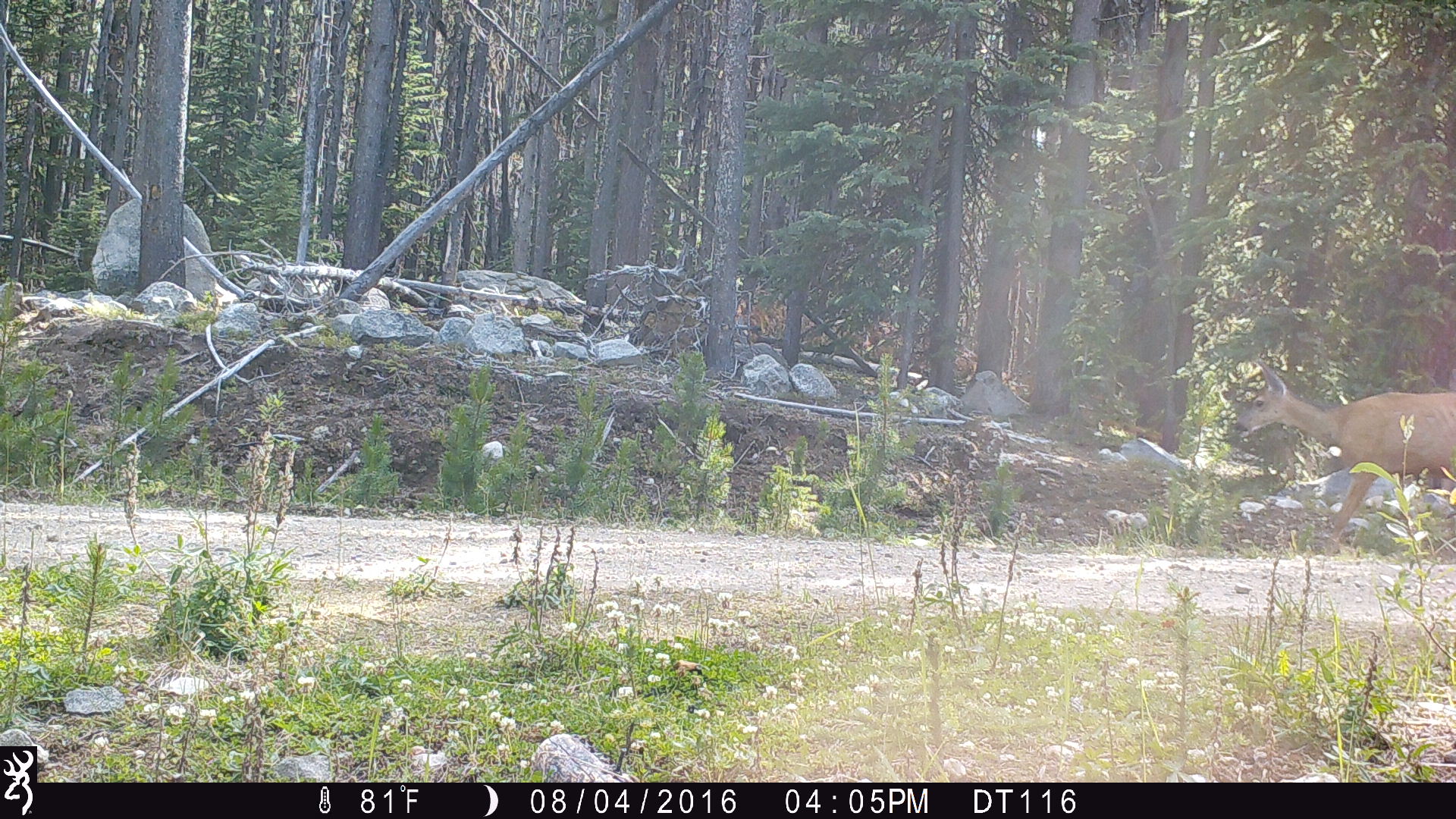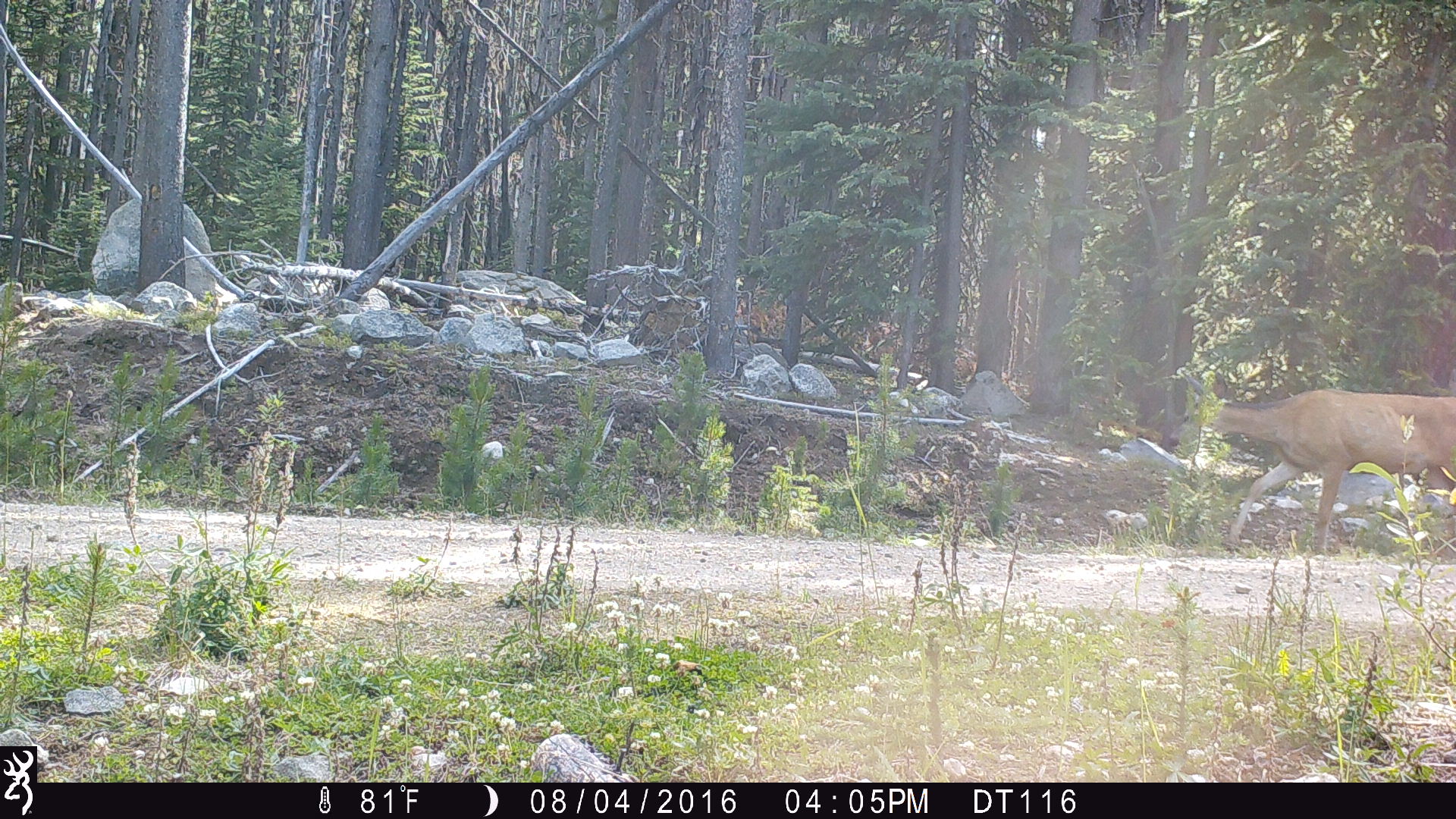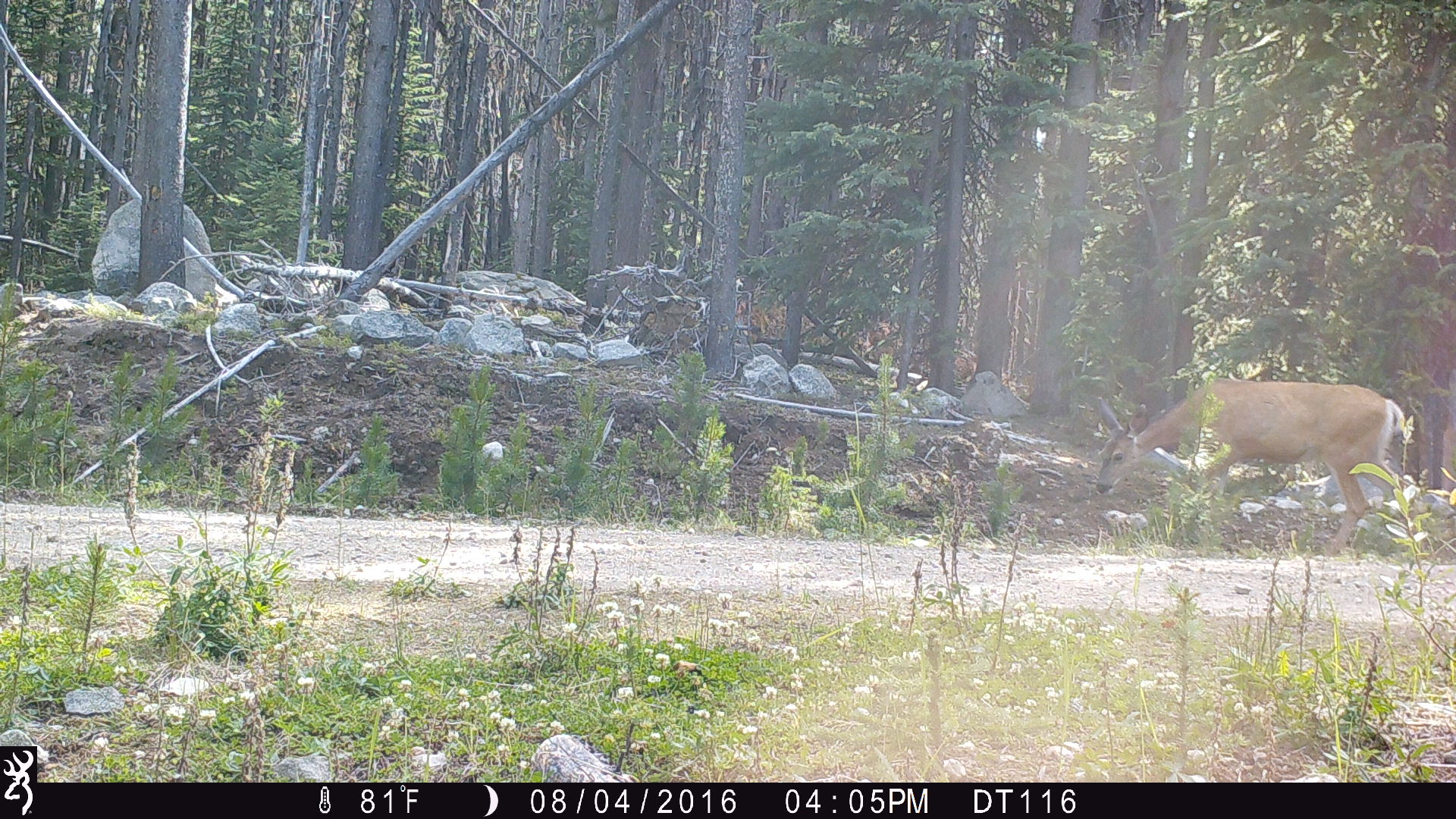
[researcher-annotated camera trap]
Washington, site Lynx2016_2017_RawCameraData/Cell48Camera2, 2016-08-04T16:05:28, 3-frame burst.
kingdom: Animalia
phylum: Chordata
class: Mammalia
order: Artiodactyla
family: Cervidae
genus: Odocoileus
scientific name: Odocoileus hemionus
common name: mule deer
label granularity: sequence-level